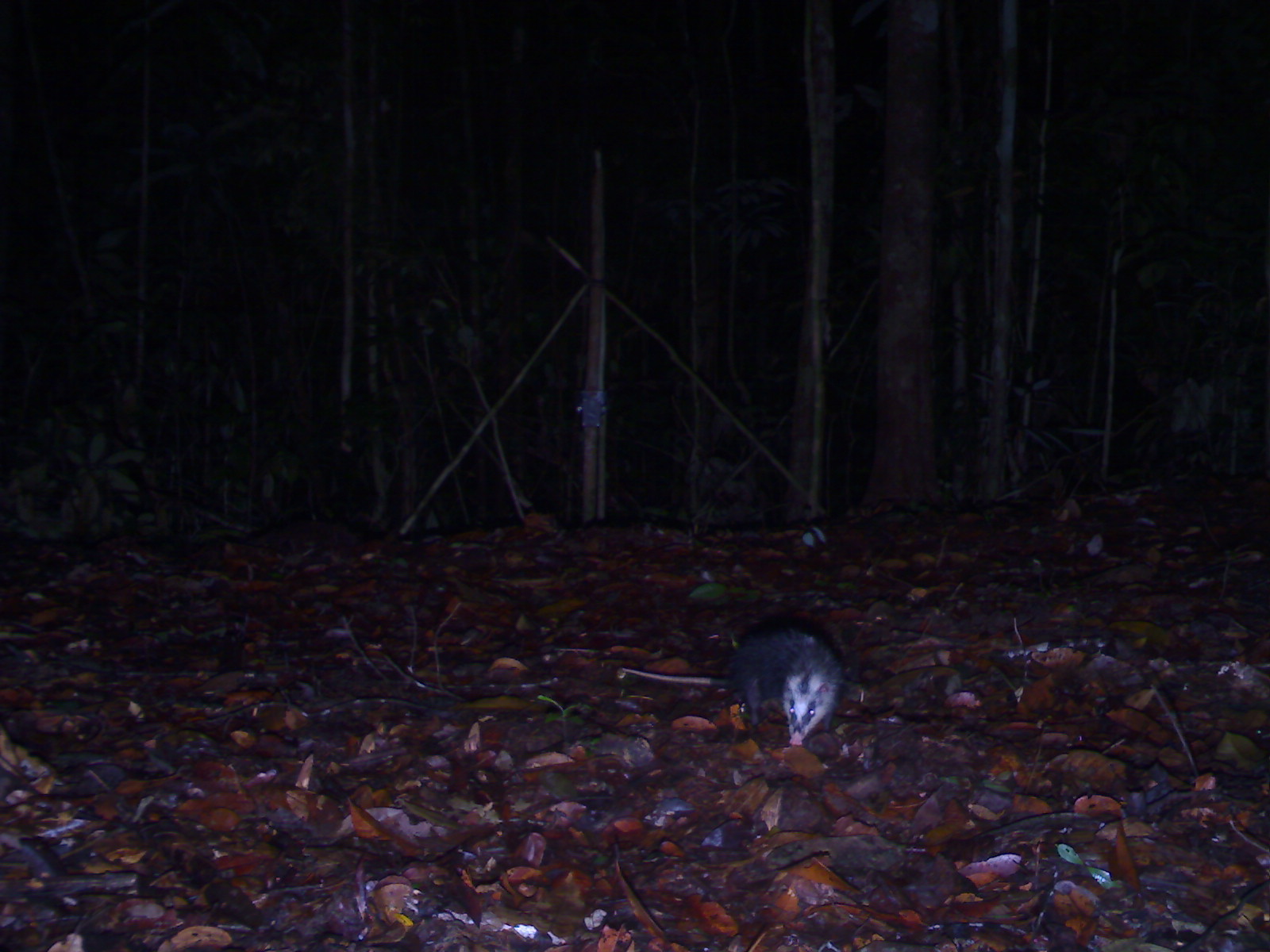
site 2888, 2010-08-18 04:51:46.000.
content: unidentified animal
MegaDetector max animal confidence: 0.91